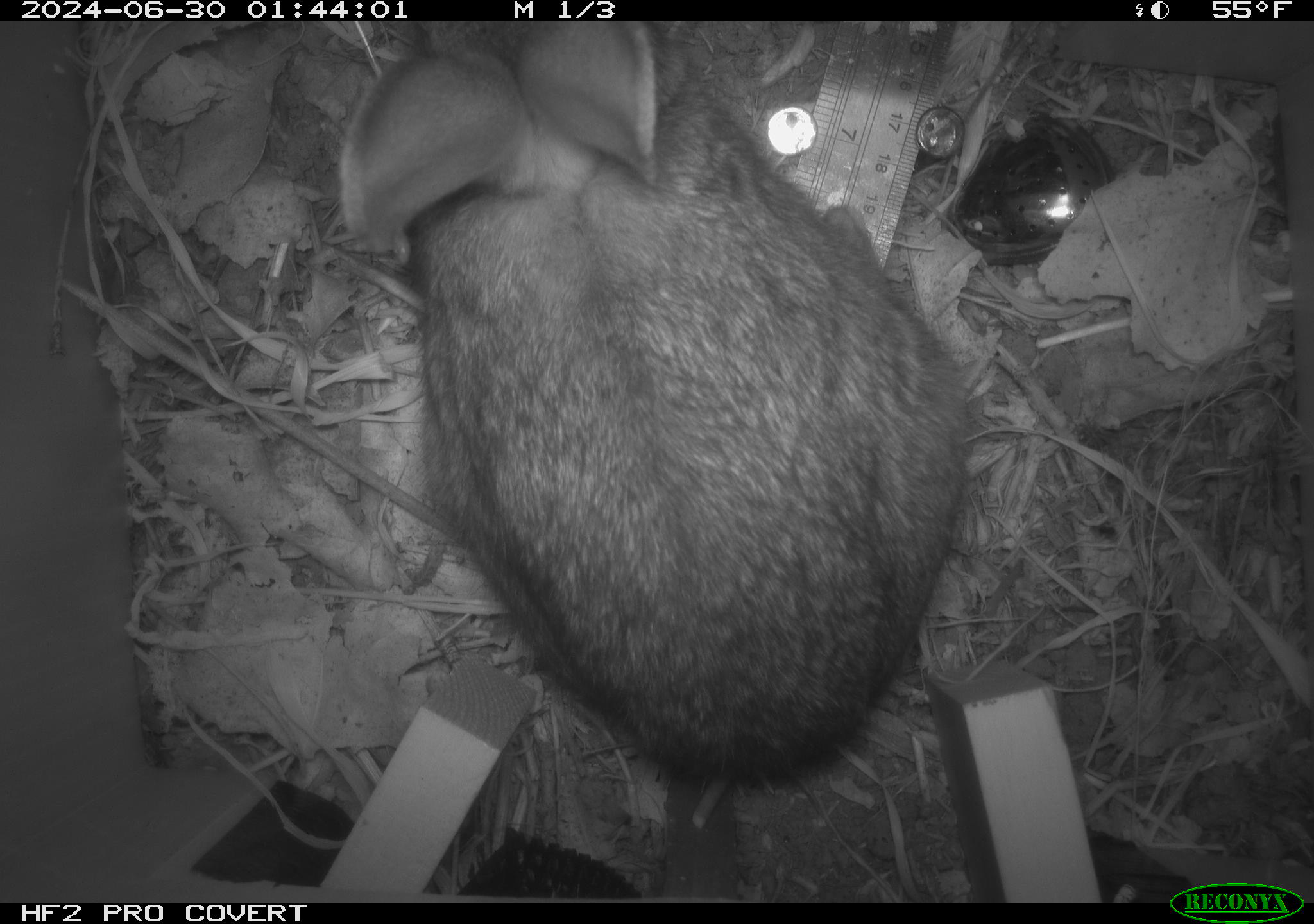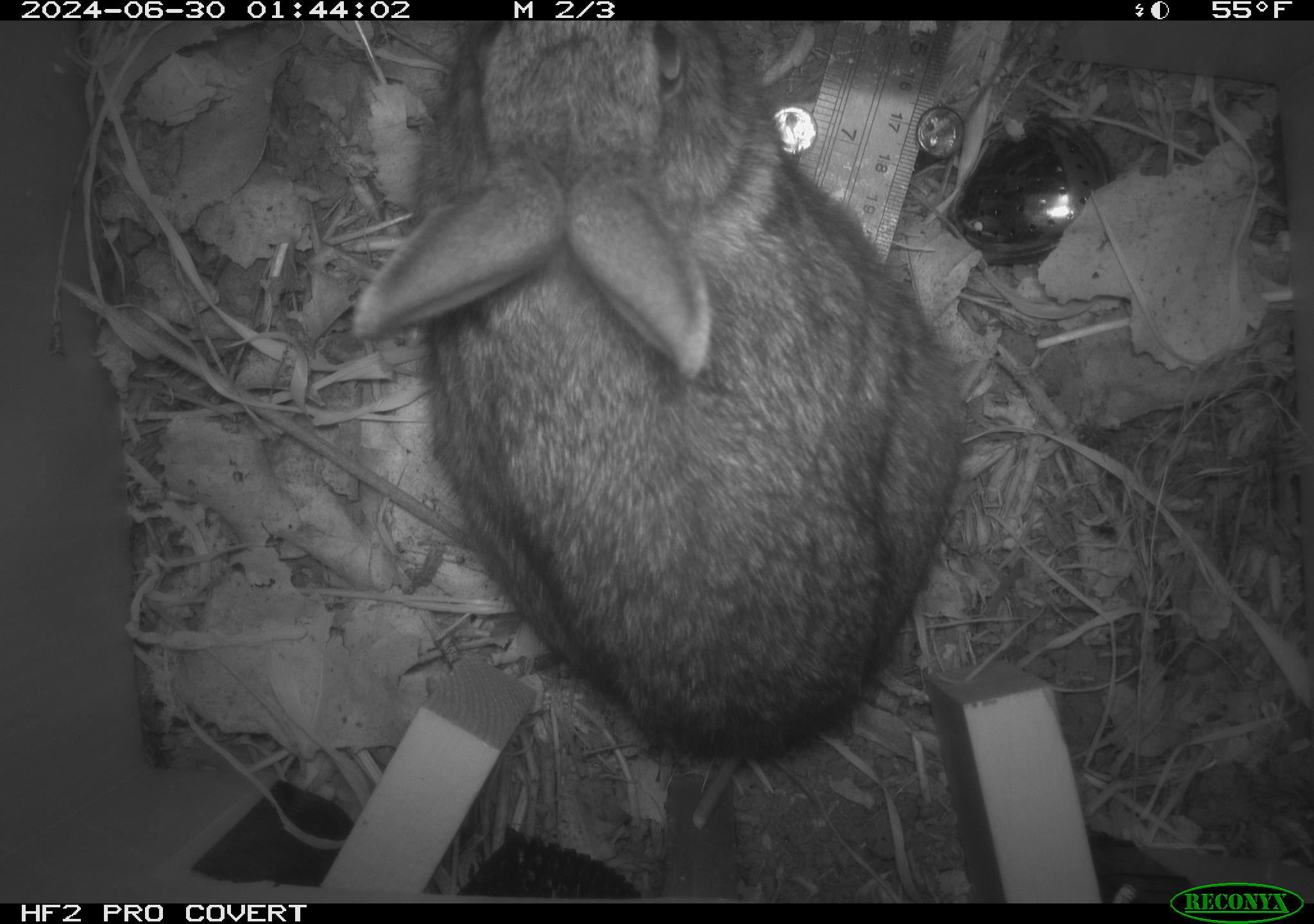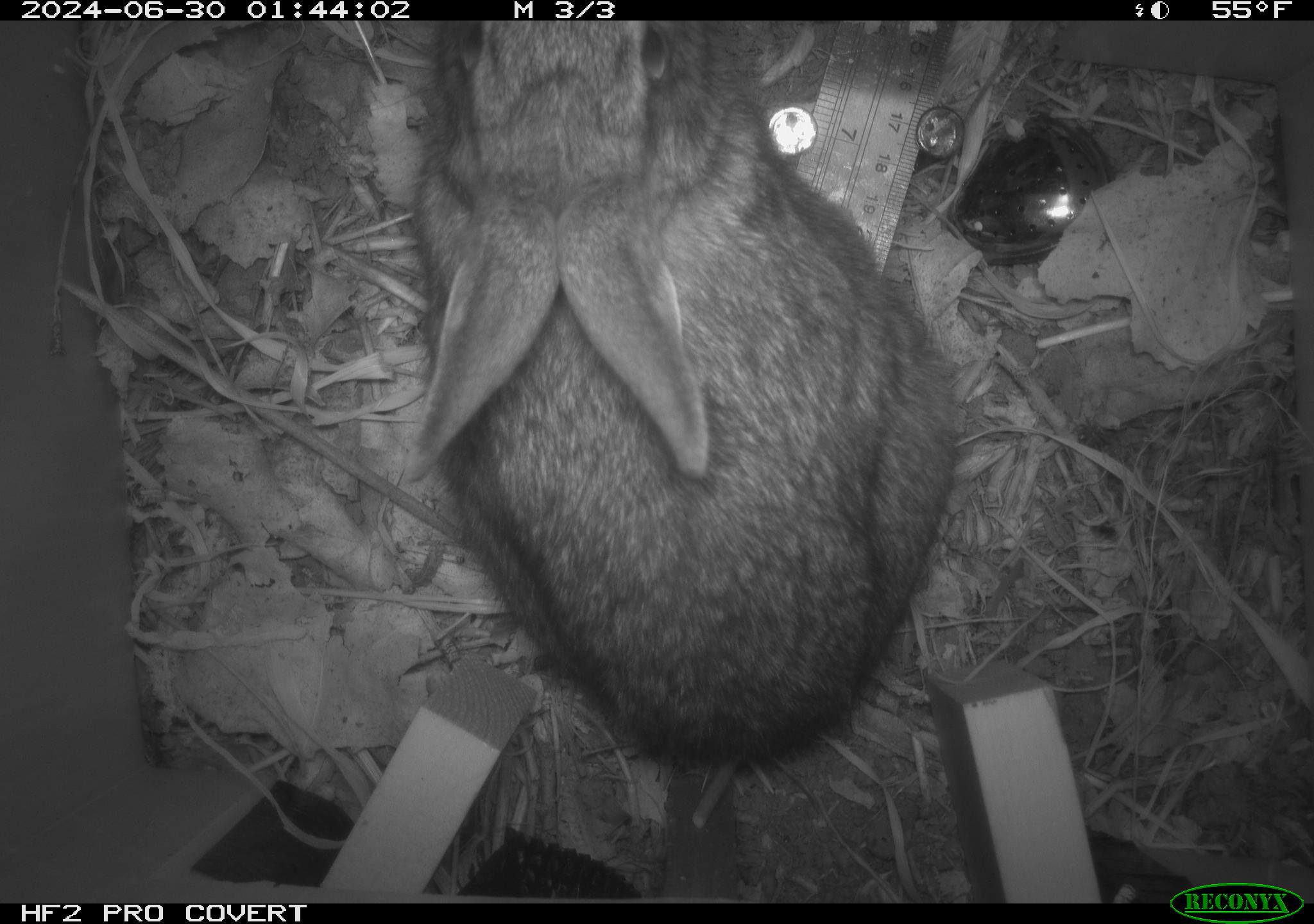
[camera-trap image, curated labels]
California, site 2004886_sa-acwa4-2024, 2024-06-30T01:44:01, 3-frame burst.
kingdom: Animalia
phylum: Chordata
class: Mammalia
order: Lagomorpha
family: Leporidae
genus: Sylvilagus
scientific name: Sylvilagus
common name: cottontail rabbits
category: sylvilagus species